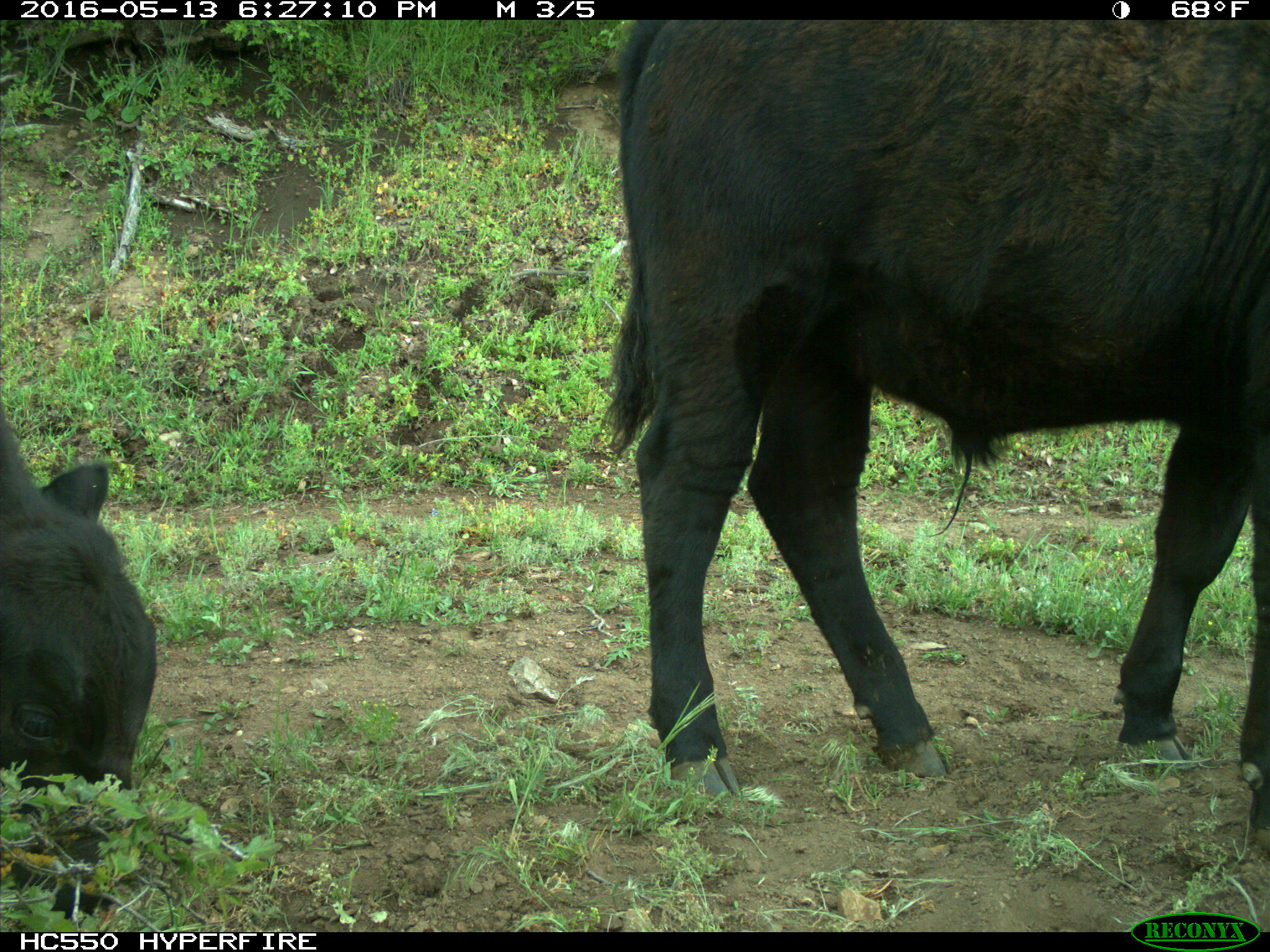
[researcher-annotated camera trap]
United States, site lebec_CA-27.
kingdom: Animalia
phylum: Chordata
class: Mammalia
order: Artiodactyla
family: Bovidae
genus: Bos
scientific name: Bos taurus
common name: domestic cow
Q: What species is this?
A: Bos taurus (domestic cow).